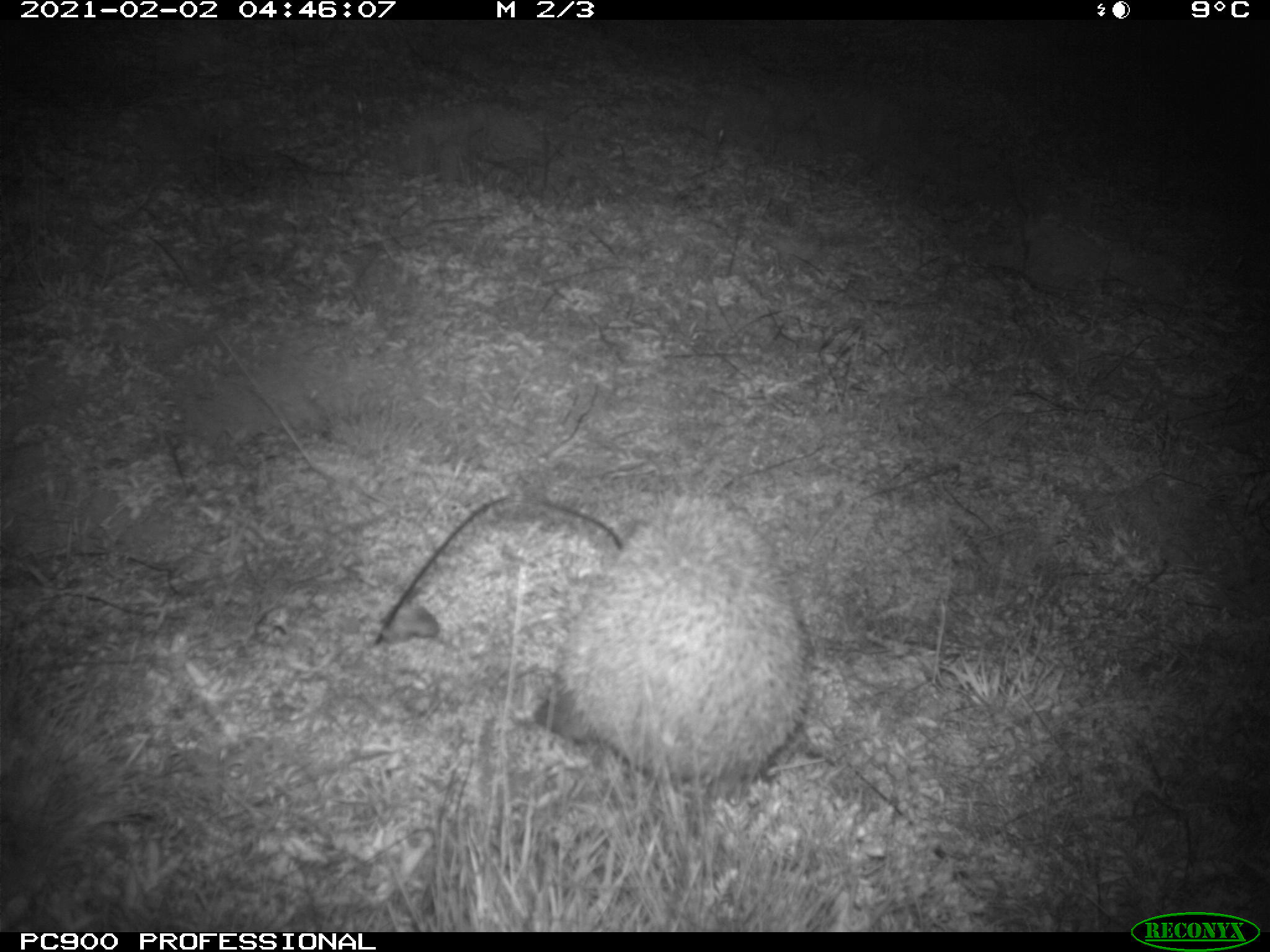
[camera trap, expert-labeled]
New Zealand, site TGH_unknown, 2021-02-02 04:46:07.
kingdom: Animalia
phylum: Chordata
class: Mammalia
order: Eulipotyphla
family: Erinaceidae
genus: Erinaceus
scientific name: Erinaceus europaeus europaeus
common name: european hedgehog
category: hedgehog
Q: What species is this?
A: Hedgehog (european hedgehog) (Erinaceus europaeus europaeus).